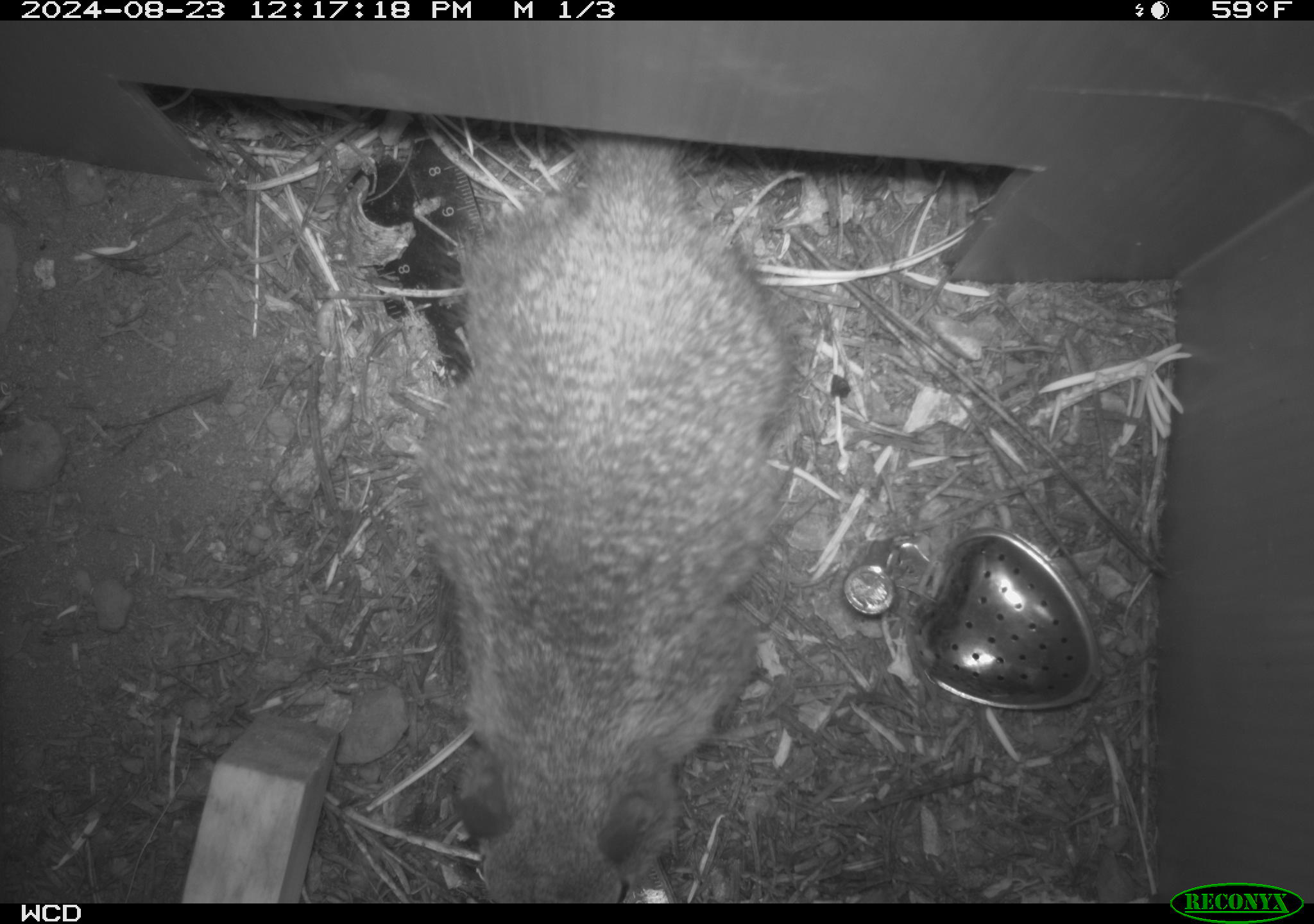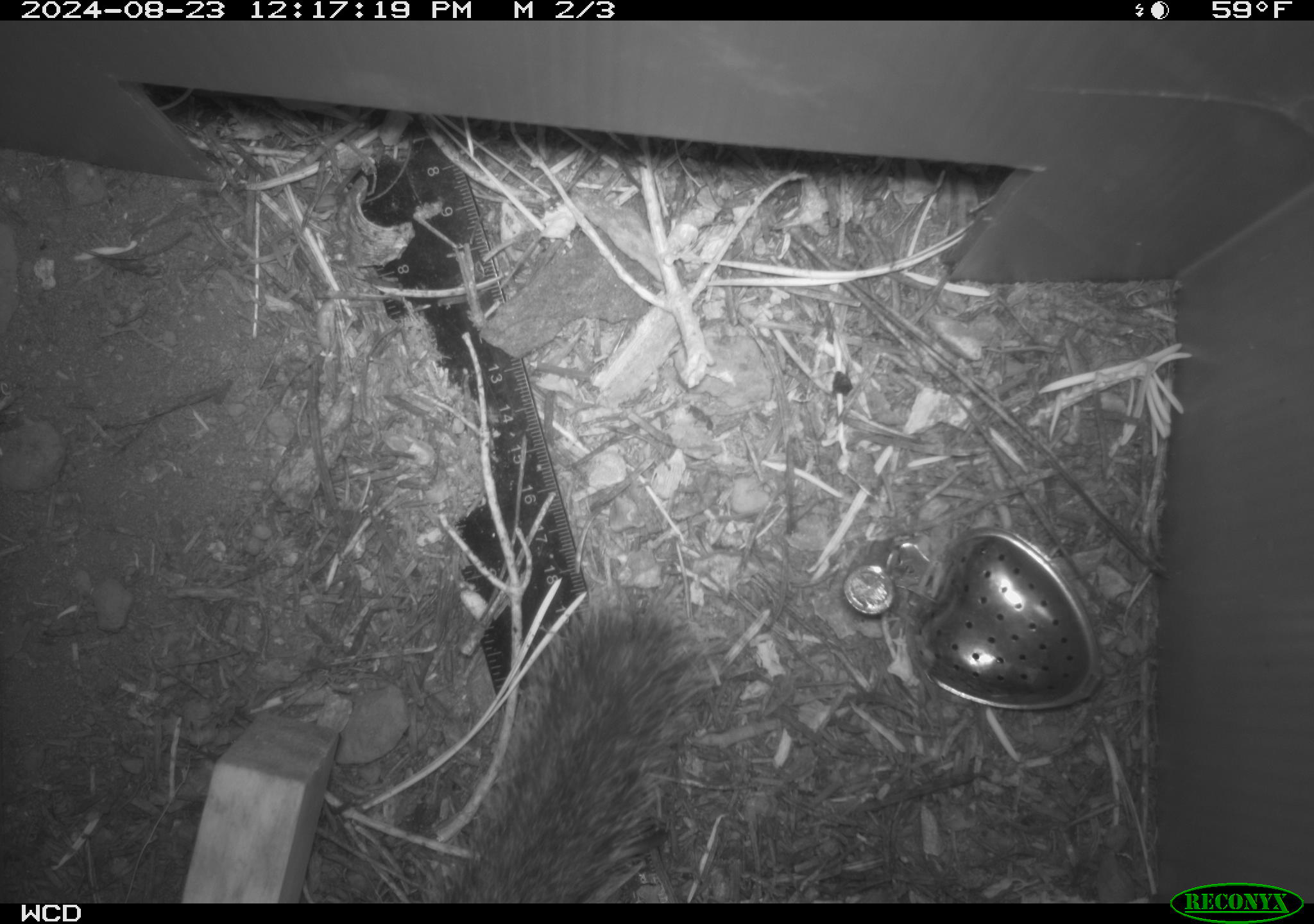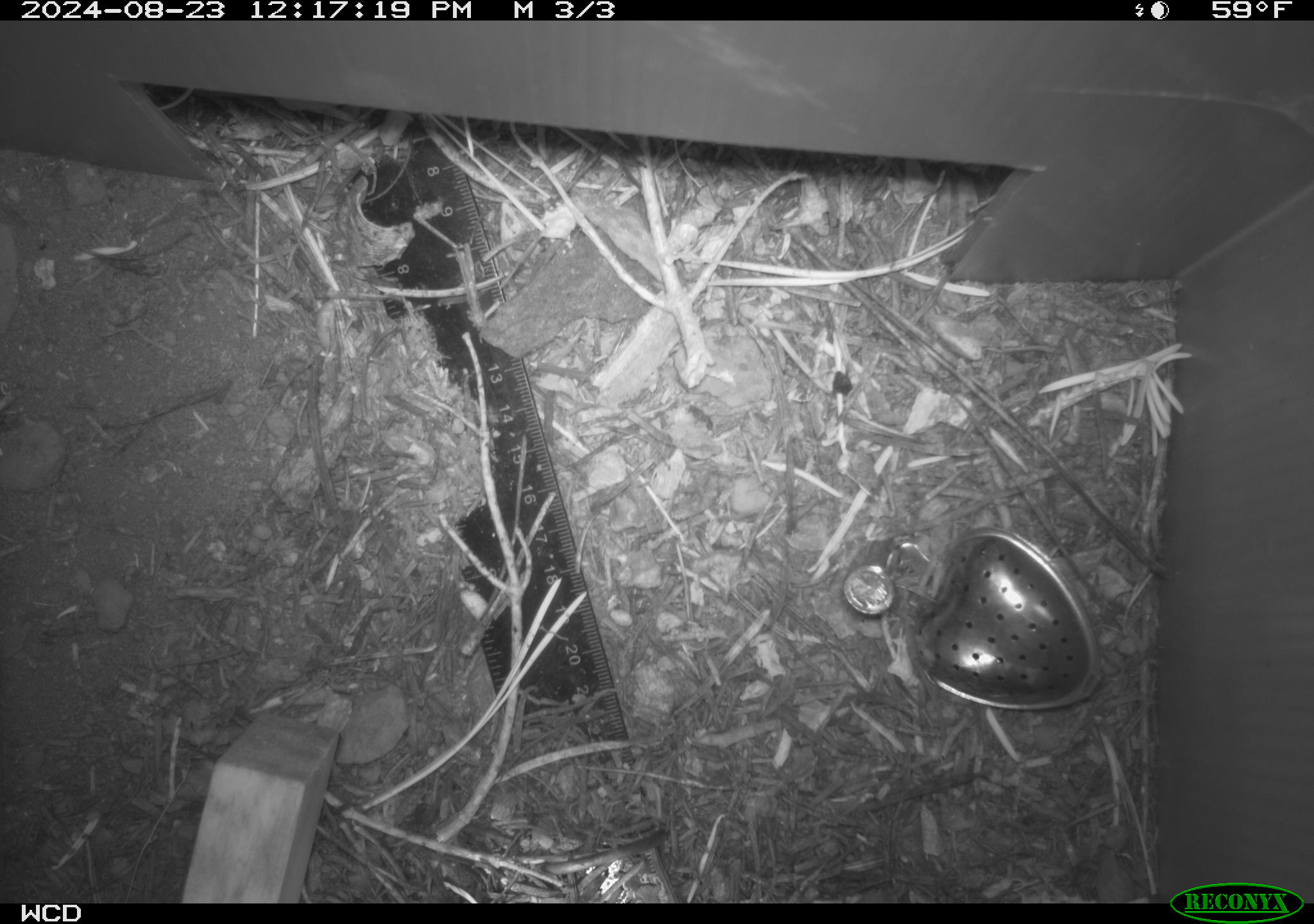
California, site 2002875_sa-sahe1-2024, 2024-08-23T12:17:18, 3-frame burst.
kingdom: Animalia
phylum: Chordata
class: Mammalia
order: Rodentia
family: Sciuridae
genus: Otospermophilus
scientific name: Otospermophilus beecheyi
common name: california ground squirrel